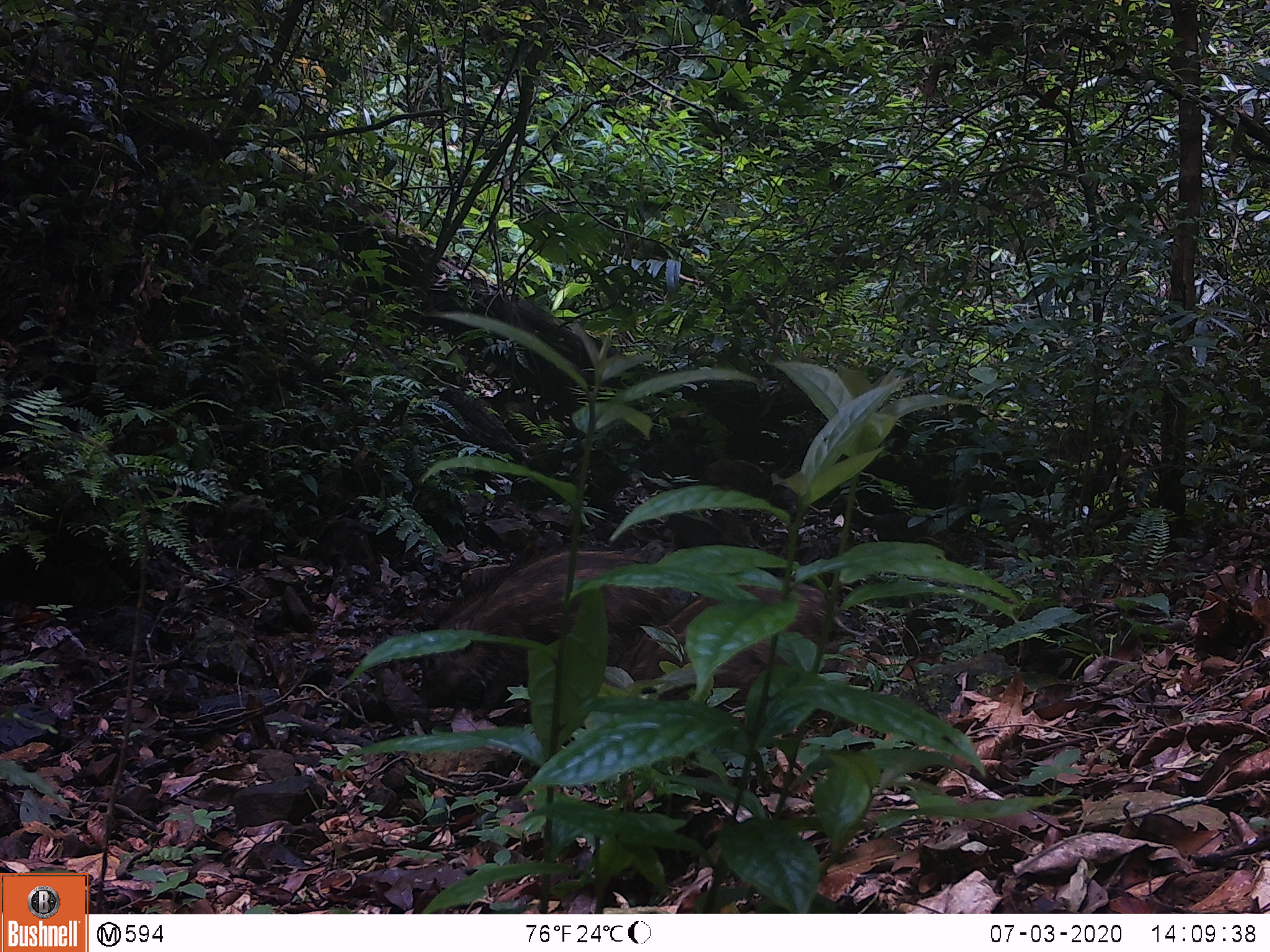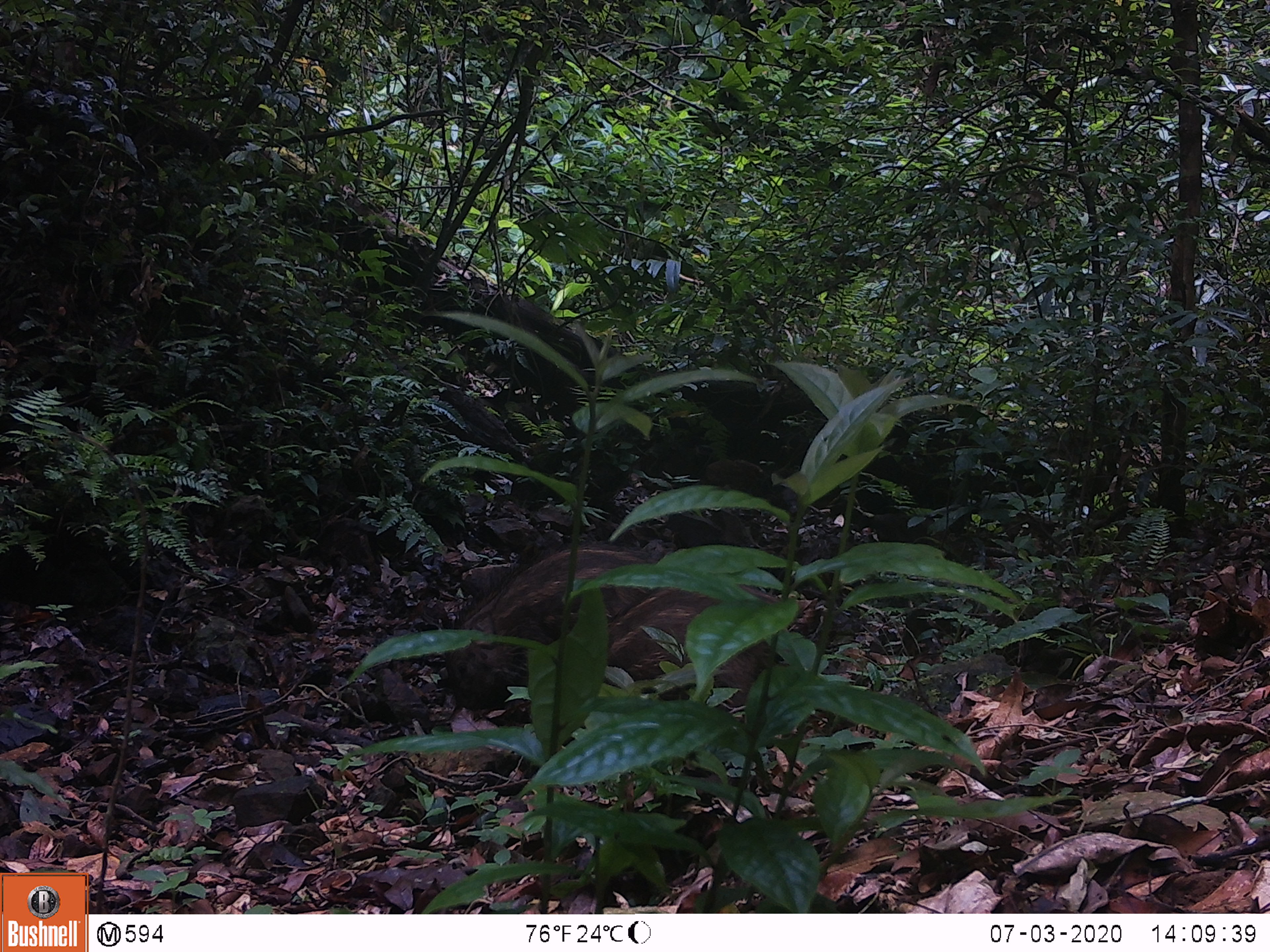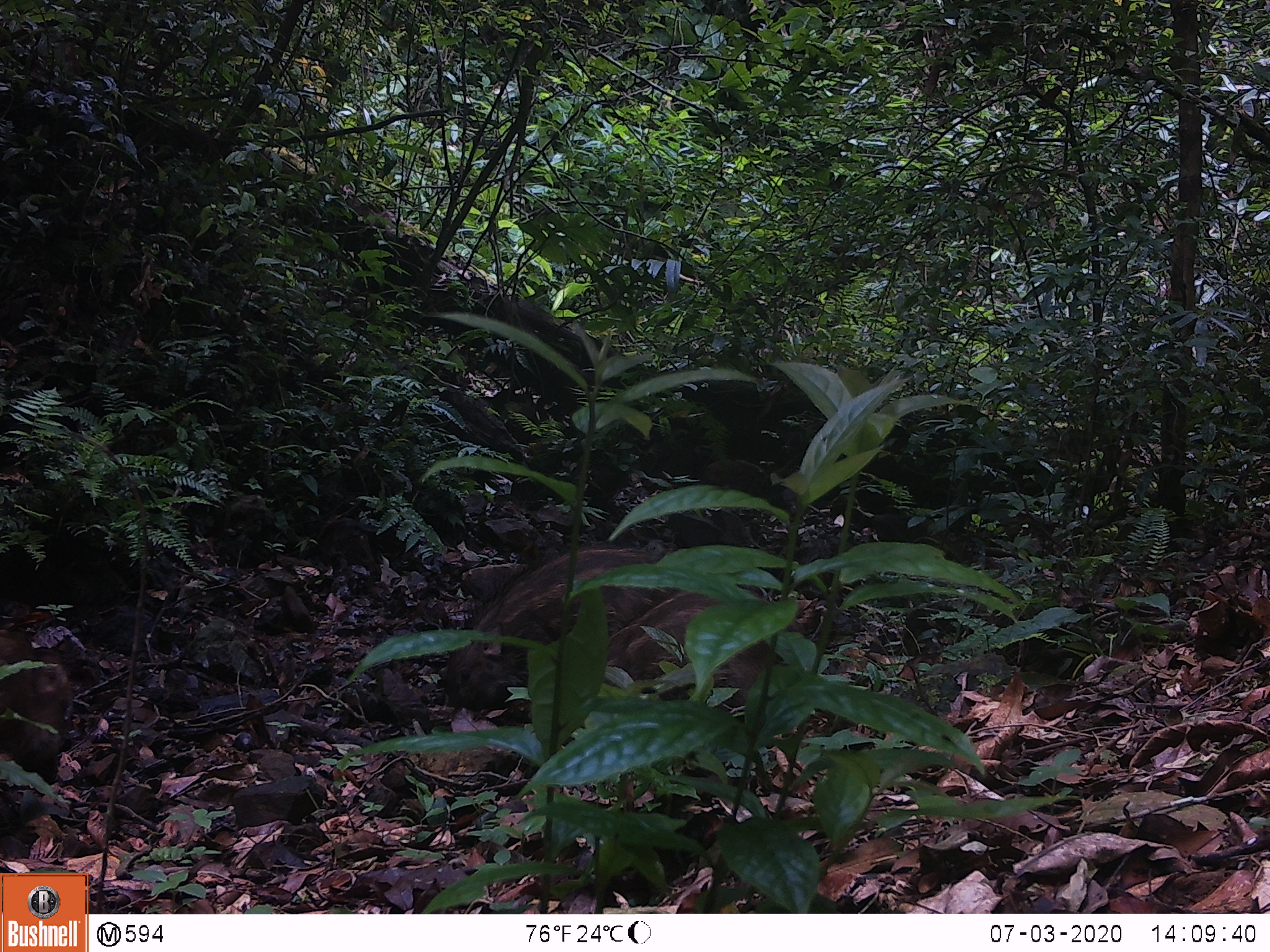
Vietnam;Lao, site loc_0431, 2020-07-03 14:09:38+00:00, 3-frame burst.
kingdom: Animalia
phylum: Chordata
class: Mammalia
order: Artiodactyla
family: Suidae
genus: Sus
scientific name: Sus scrofa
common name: eurasian wild pig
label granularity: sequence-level